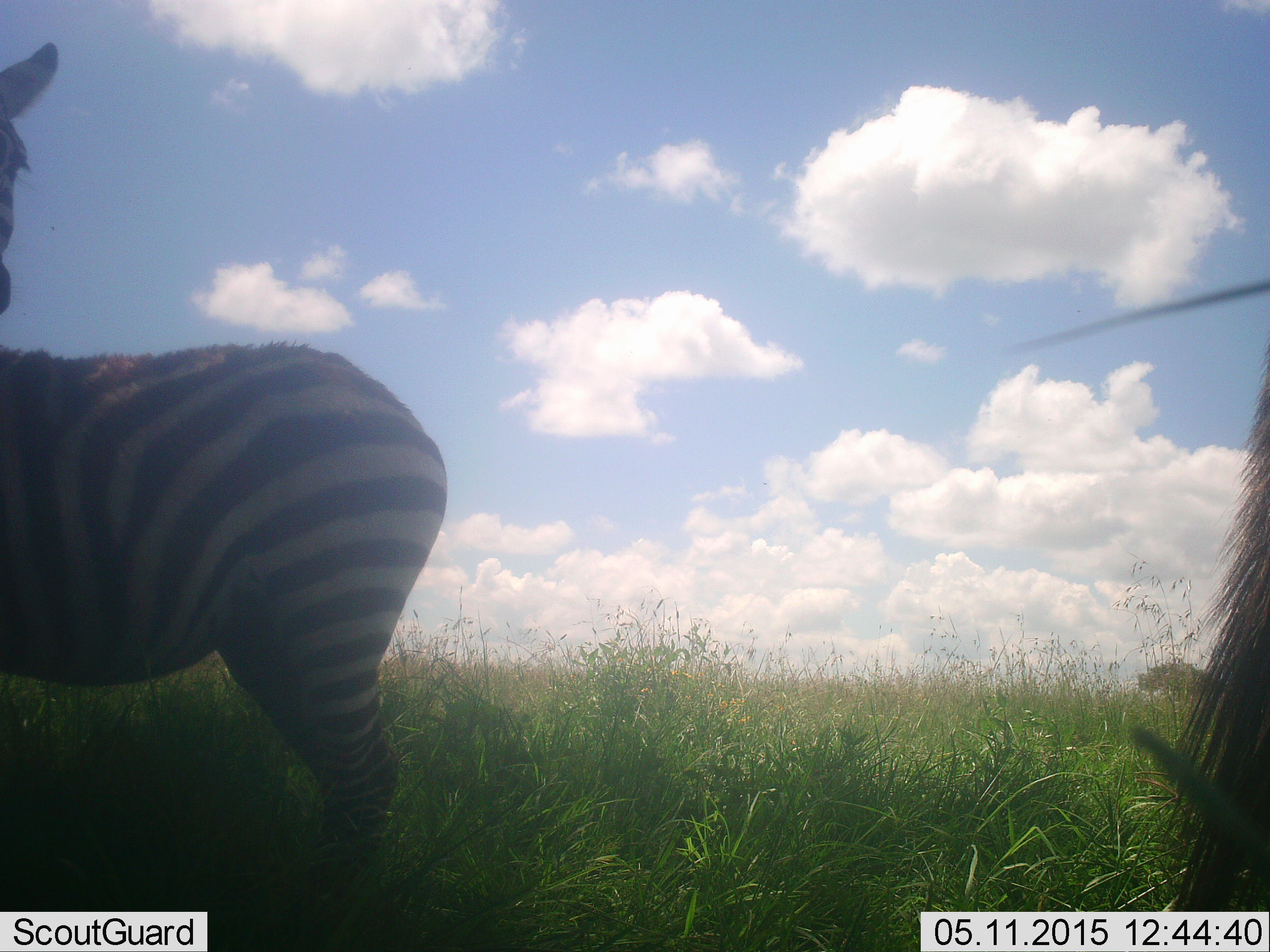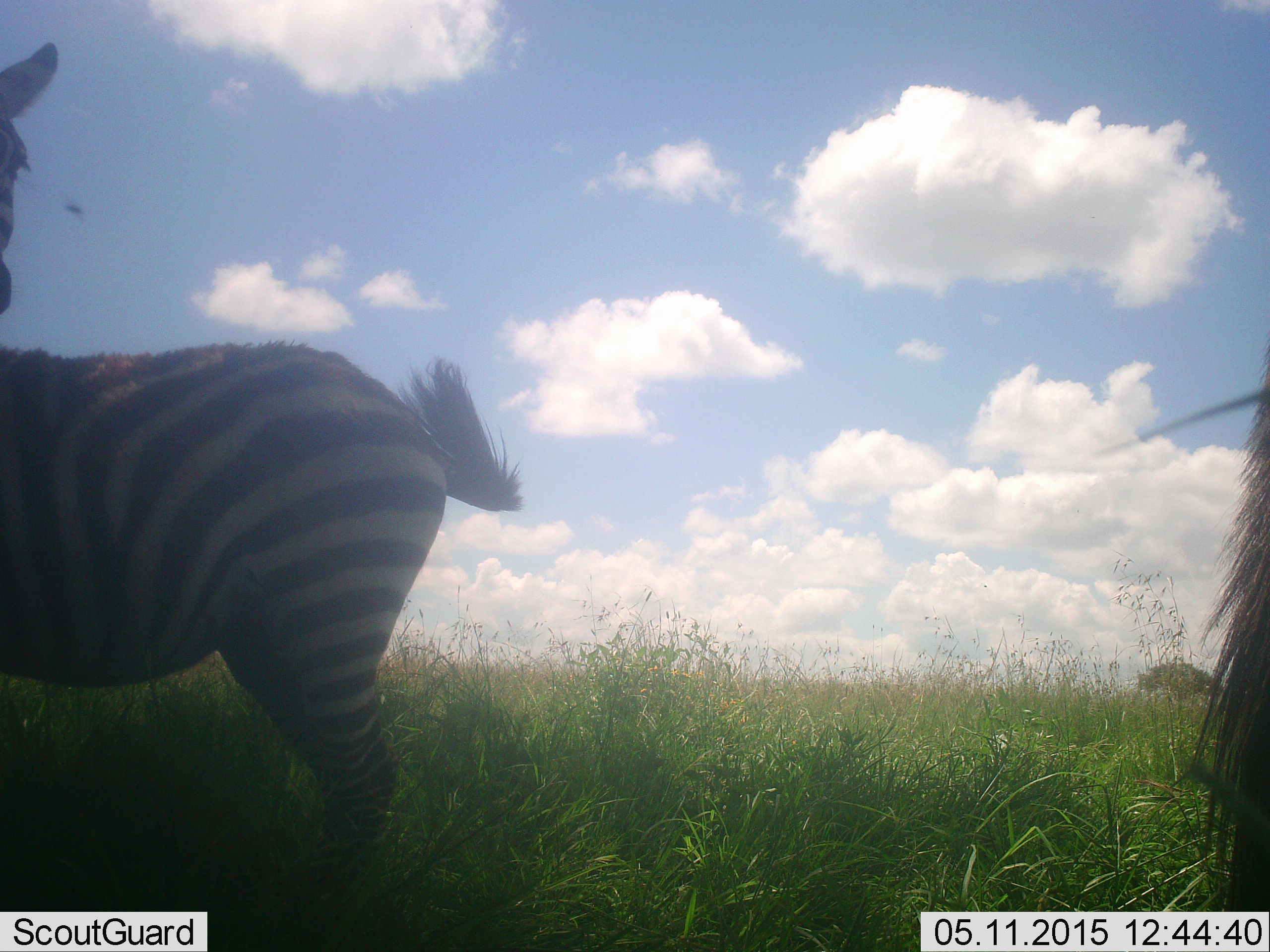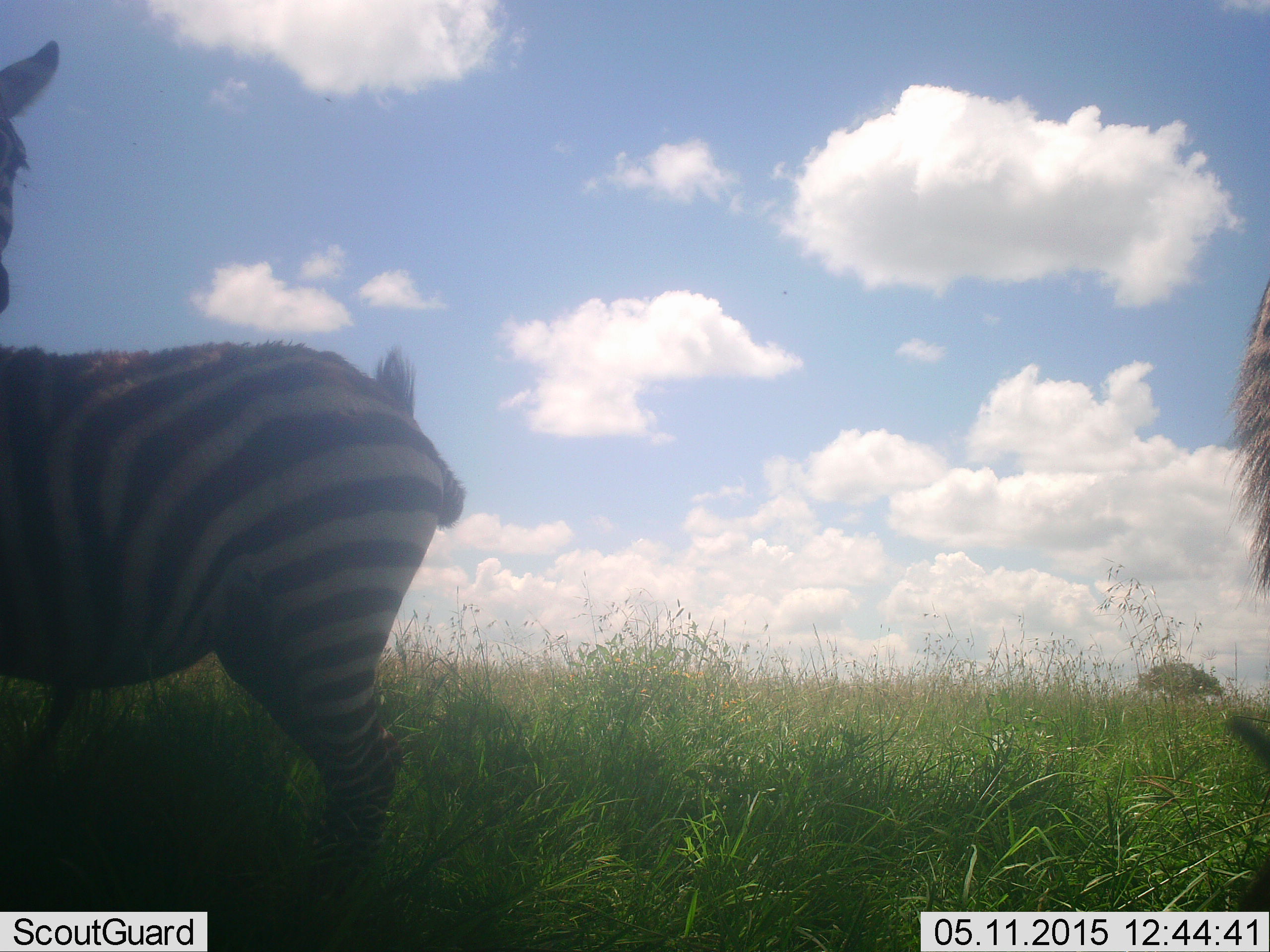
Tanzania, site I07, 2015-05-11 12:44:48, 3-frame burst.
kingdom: Animalia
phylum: Chordata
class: Mammalia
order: Perissodactyla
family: Equidae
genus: Equus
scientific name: Equus quagga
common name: plains zebra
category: zebra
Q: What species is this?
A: Zebra (plains zebra) (Equus quagga).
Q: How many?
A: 2.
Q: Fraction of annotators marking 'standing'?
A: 100%.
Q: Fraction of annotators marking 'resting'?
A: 0%.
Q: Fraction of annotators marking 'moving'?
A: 0%.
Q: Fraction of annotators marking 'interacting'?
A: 0%.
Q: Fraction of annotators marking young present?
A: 8%.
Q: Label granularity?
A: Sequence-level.